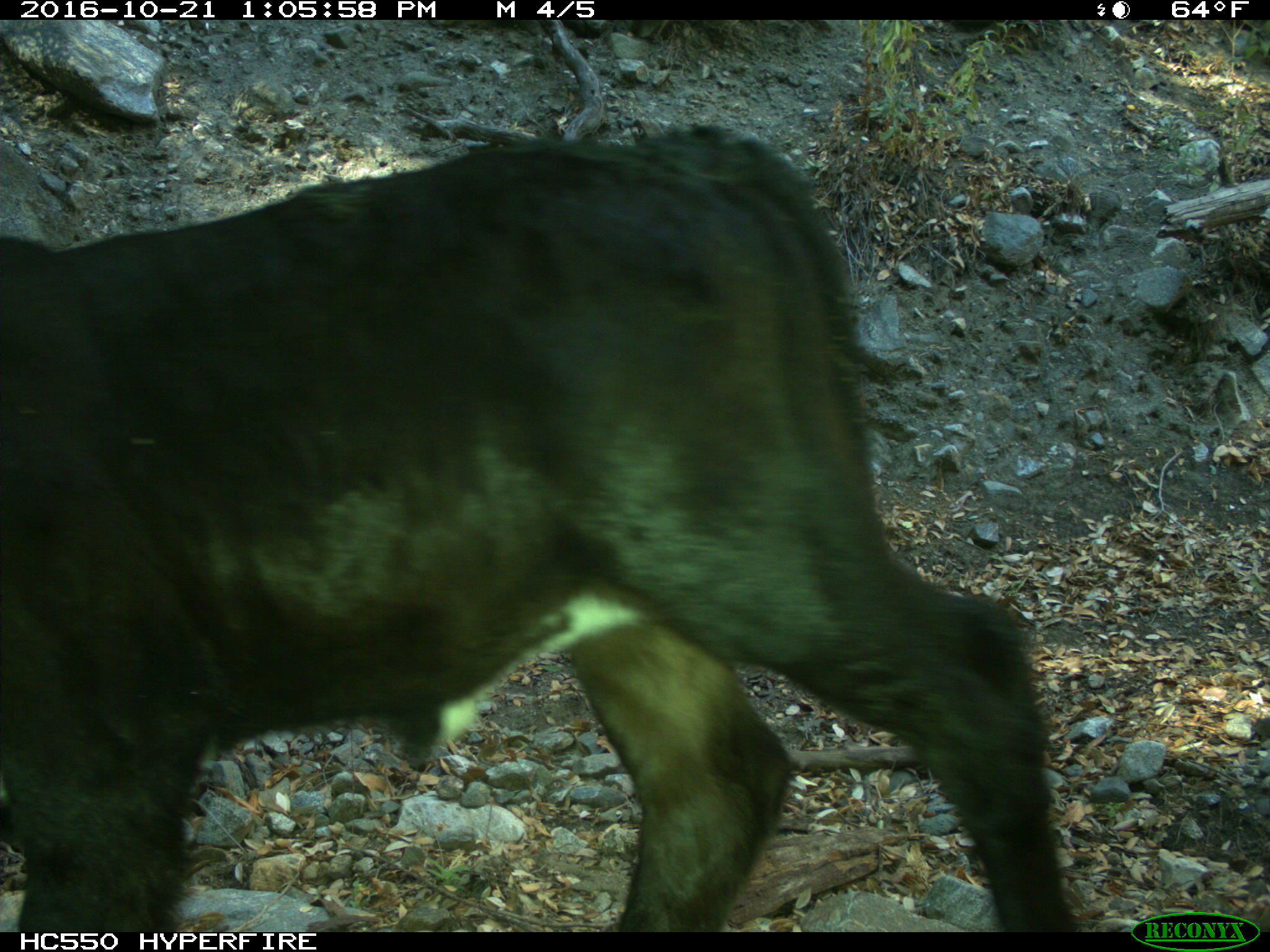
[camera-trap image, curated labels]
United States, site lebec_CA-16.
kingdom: Animalia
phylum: Chordata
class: Mammalia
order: Artiodactyla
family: Bovidae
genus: Bos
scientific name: Bos taurus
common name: domestic cow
Bos taurus (domestic cow).